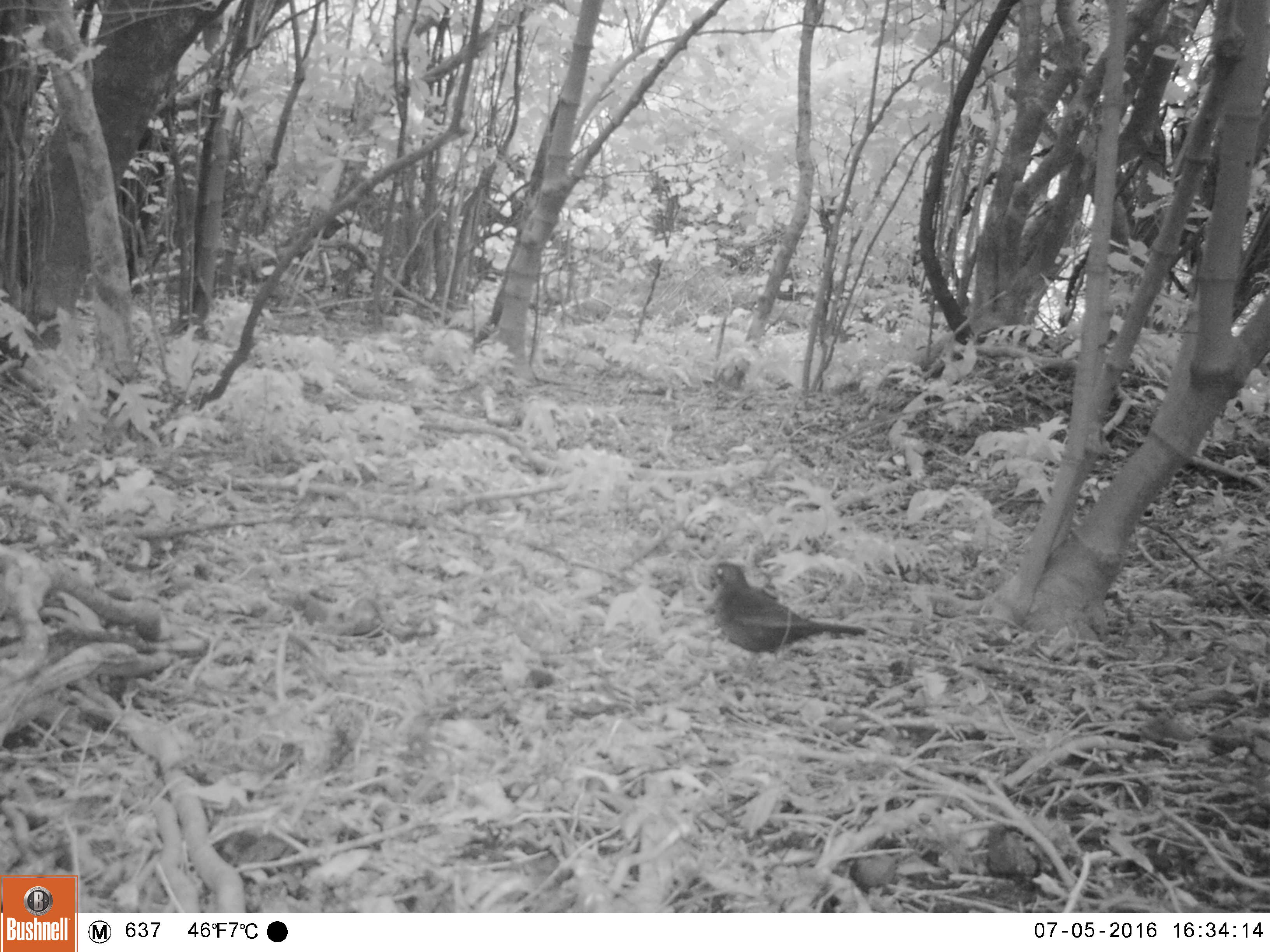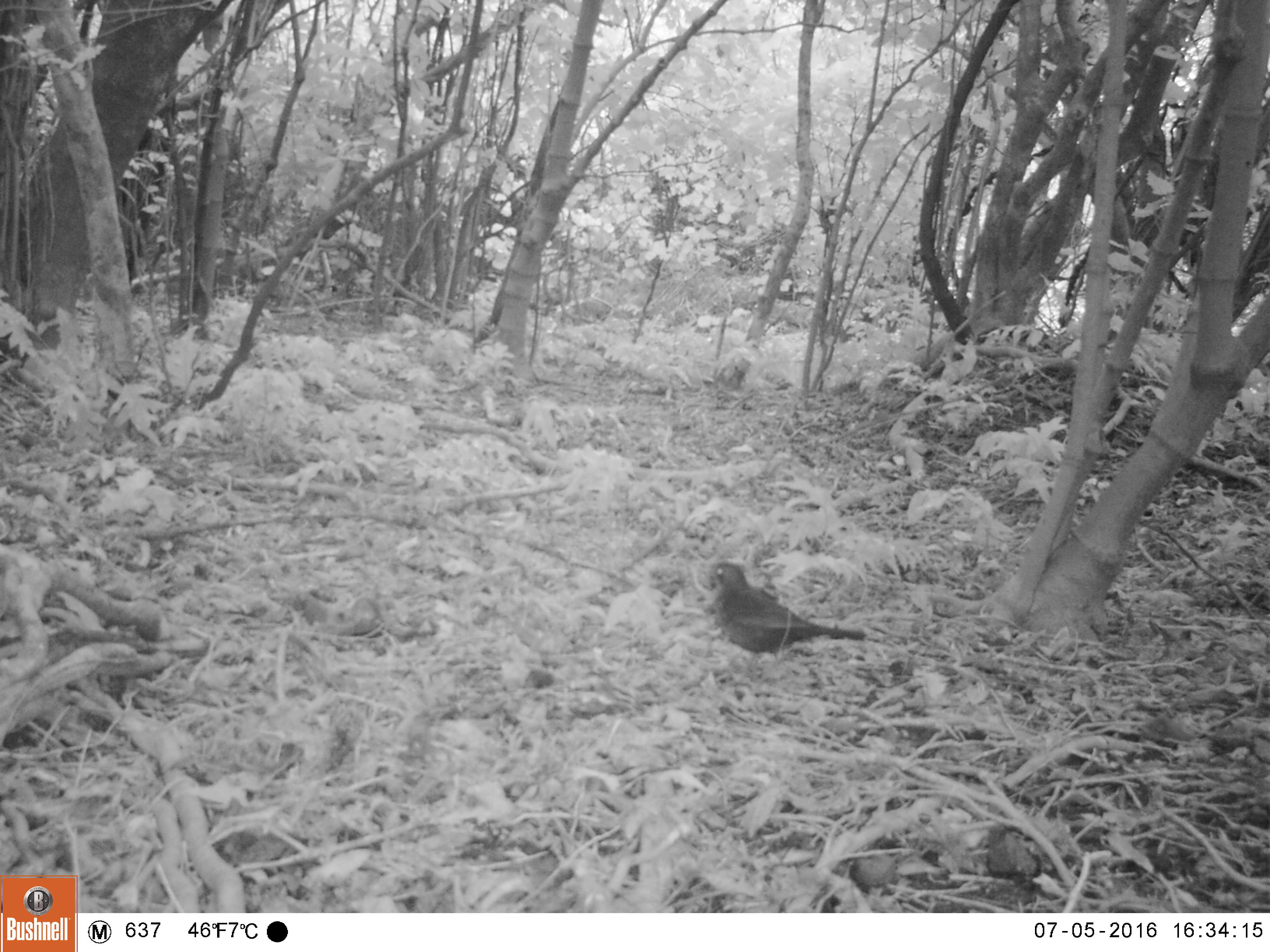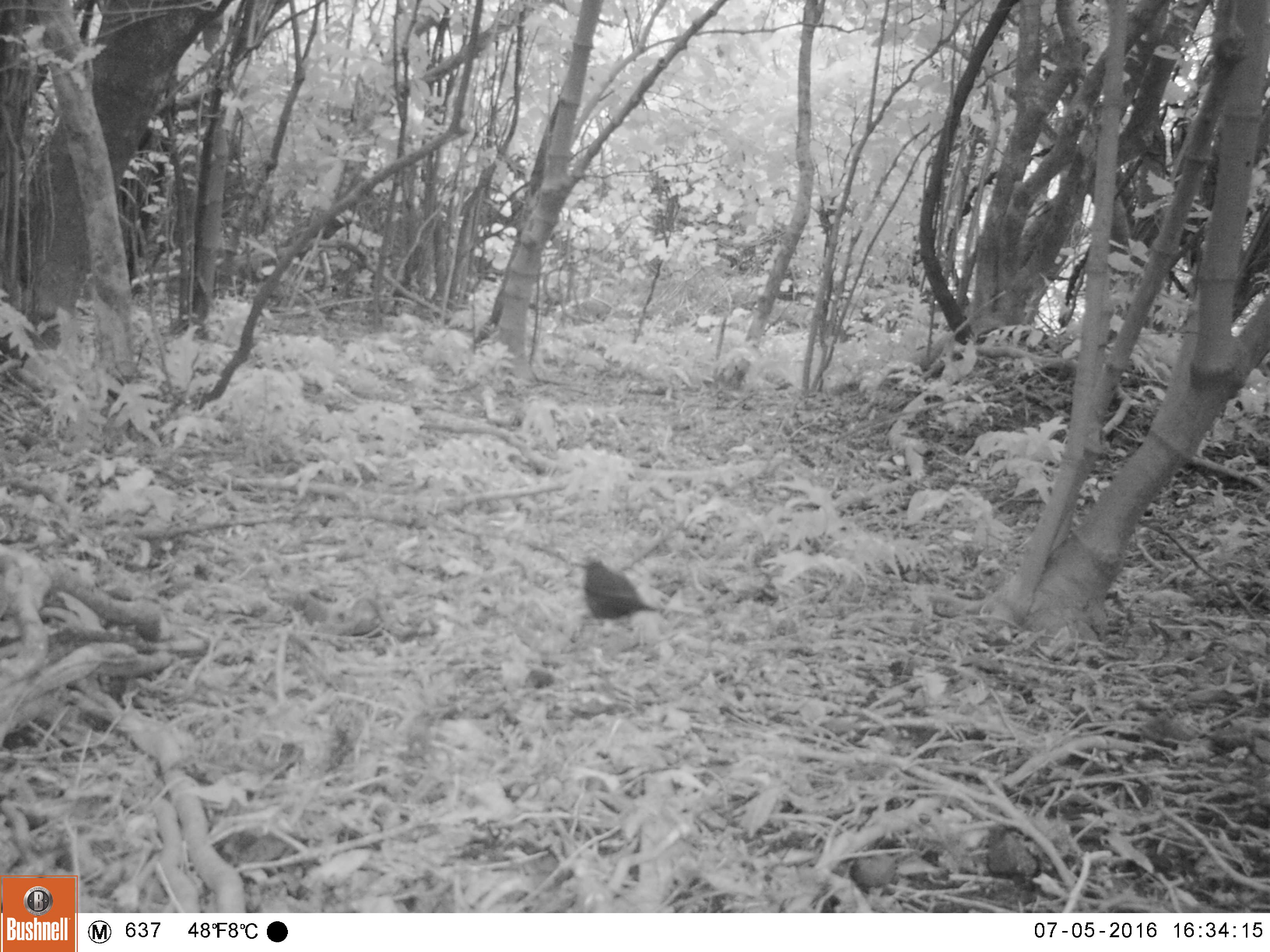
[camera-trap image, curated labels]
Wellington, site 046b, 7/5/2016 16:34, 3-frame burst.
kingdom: Animalia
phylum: Chordata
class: Aves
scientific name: Aves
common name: bird